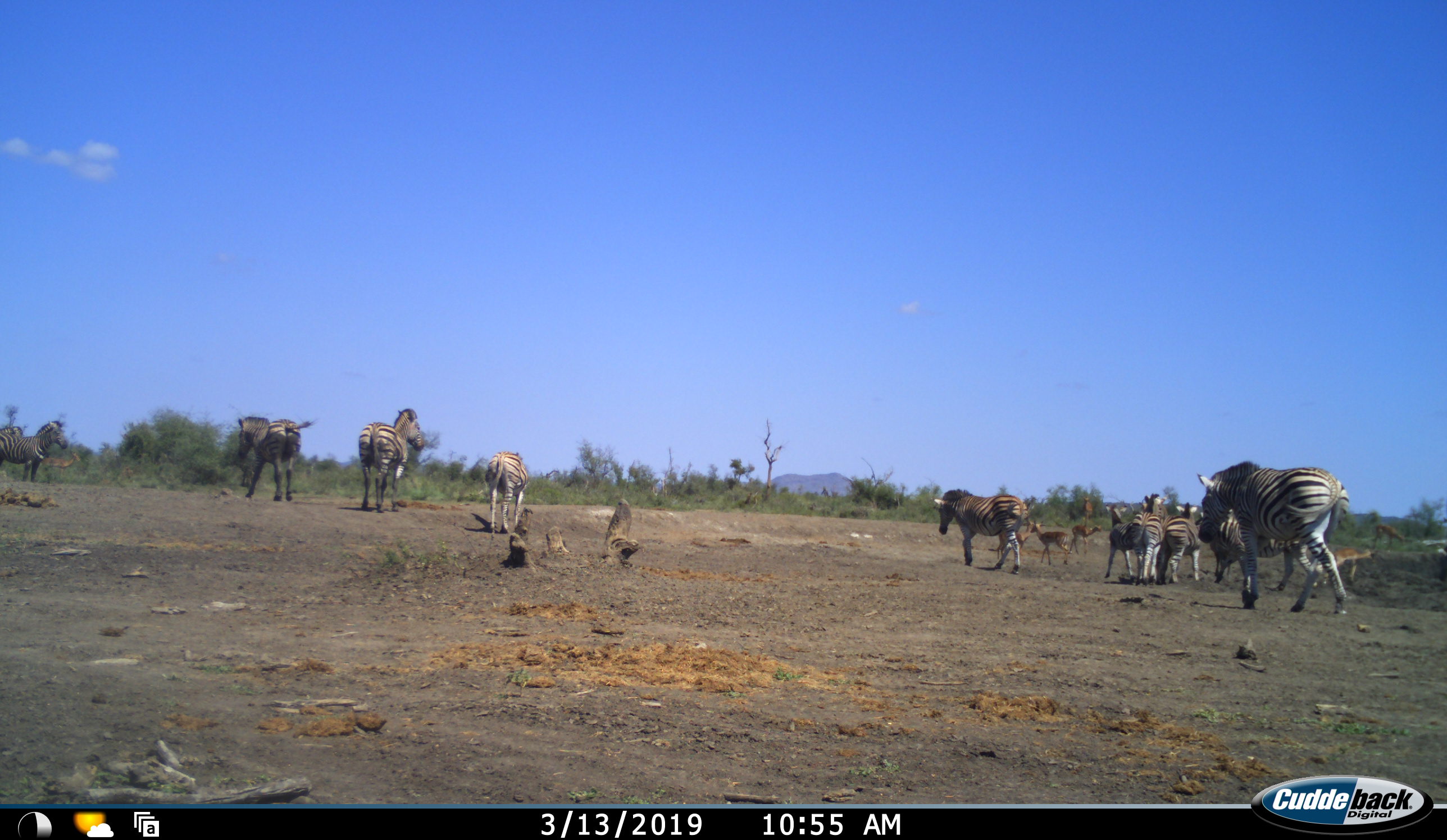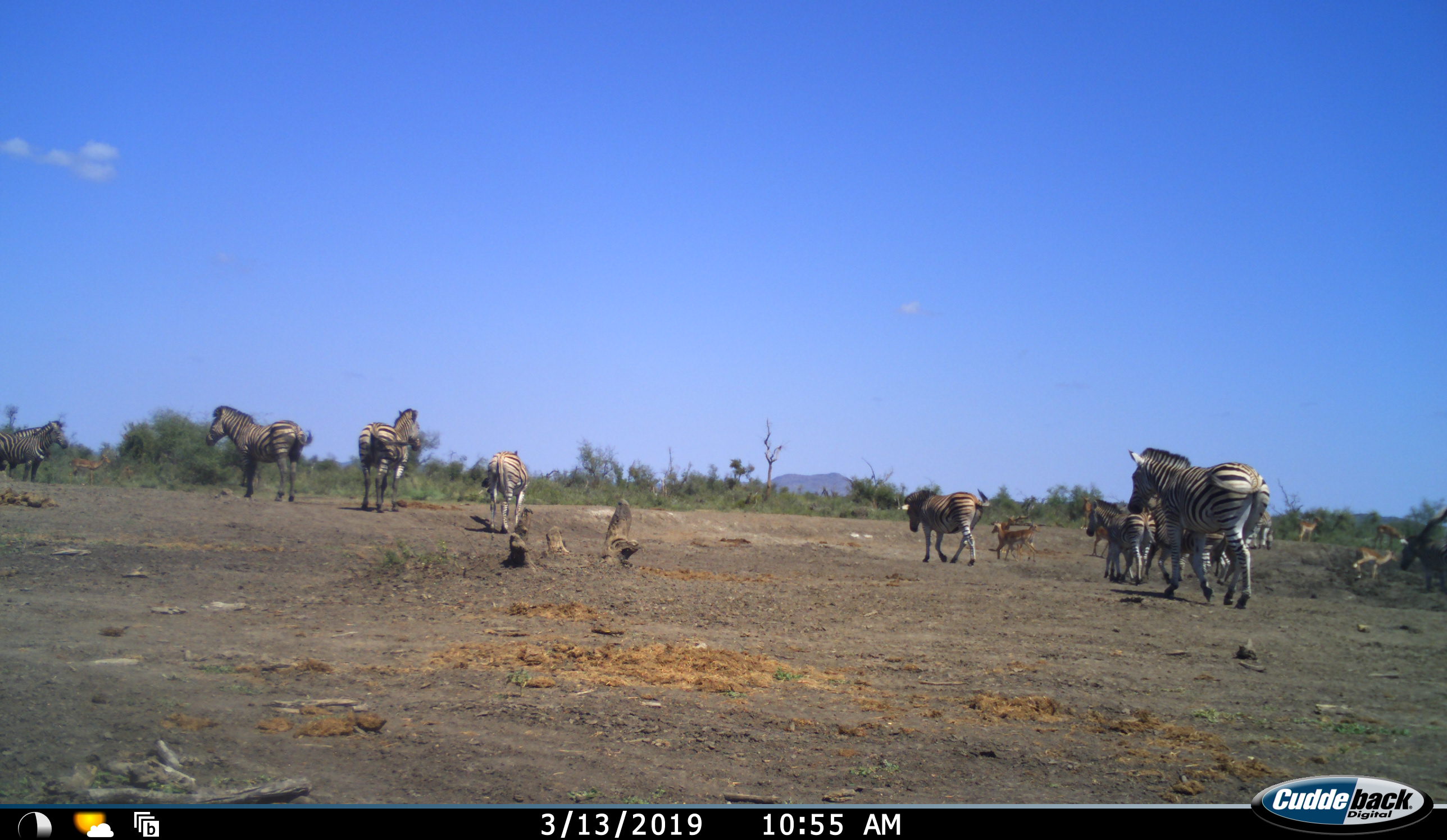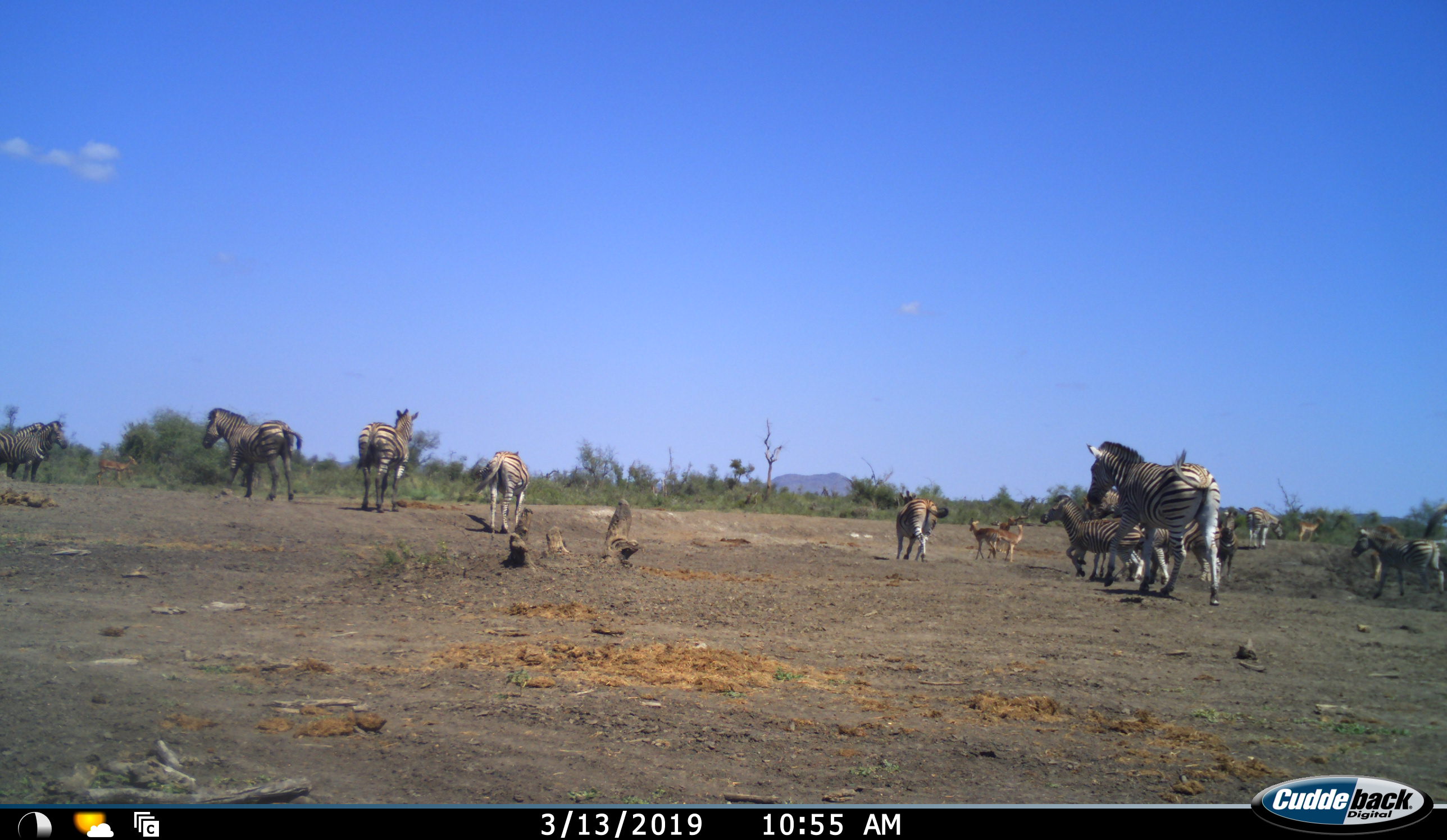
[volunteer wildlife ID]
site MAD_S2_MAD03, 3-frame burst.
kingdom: Animalia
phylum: Chordata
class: Mammalia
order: Perissodactyla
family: Equidae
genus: Equus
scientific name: Equus quagga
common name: plains zebra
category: zebraplains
Zebraplains (plains zebra) (Equus quagga), count 11-50. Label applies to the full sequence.